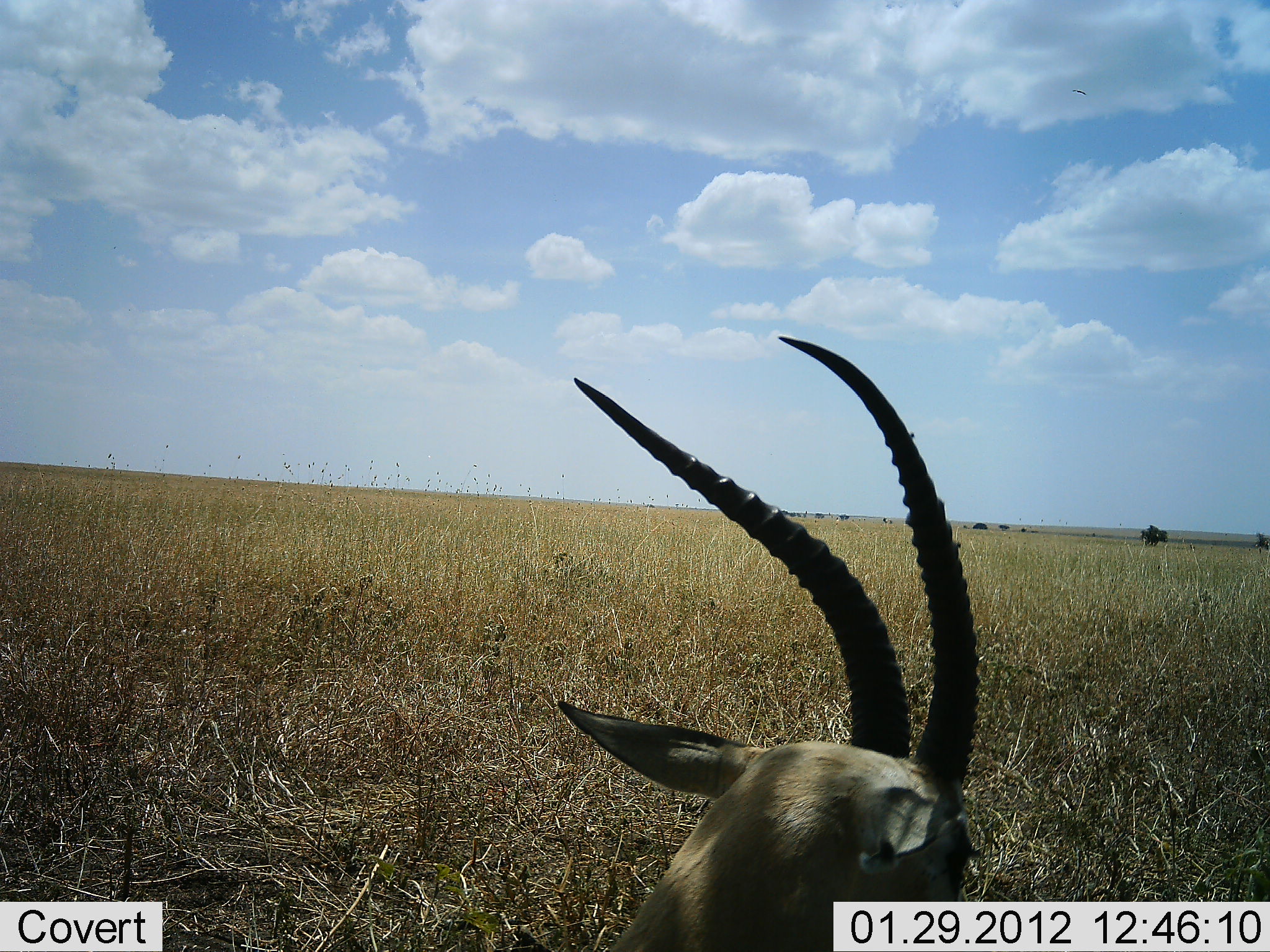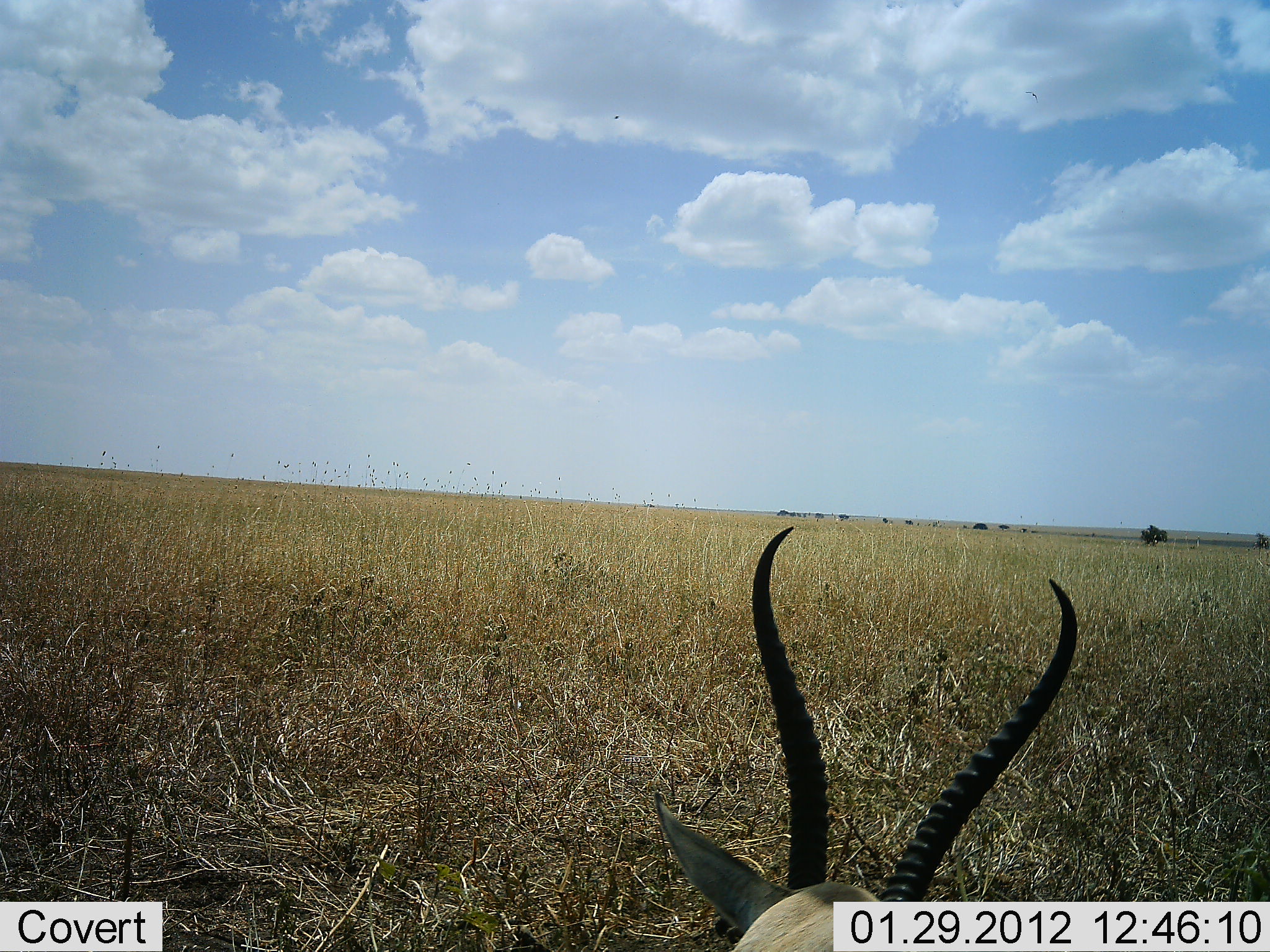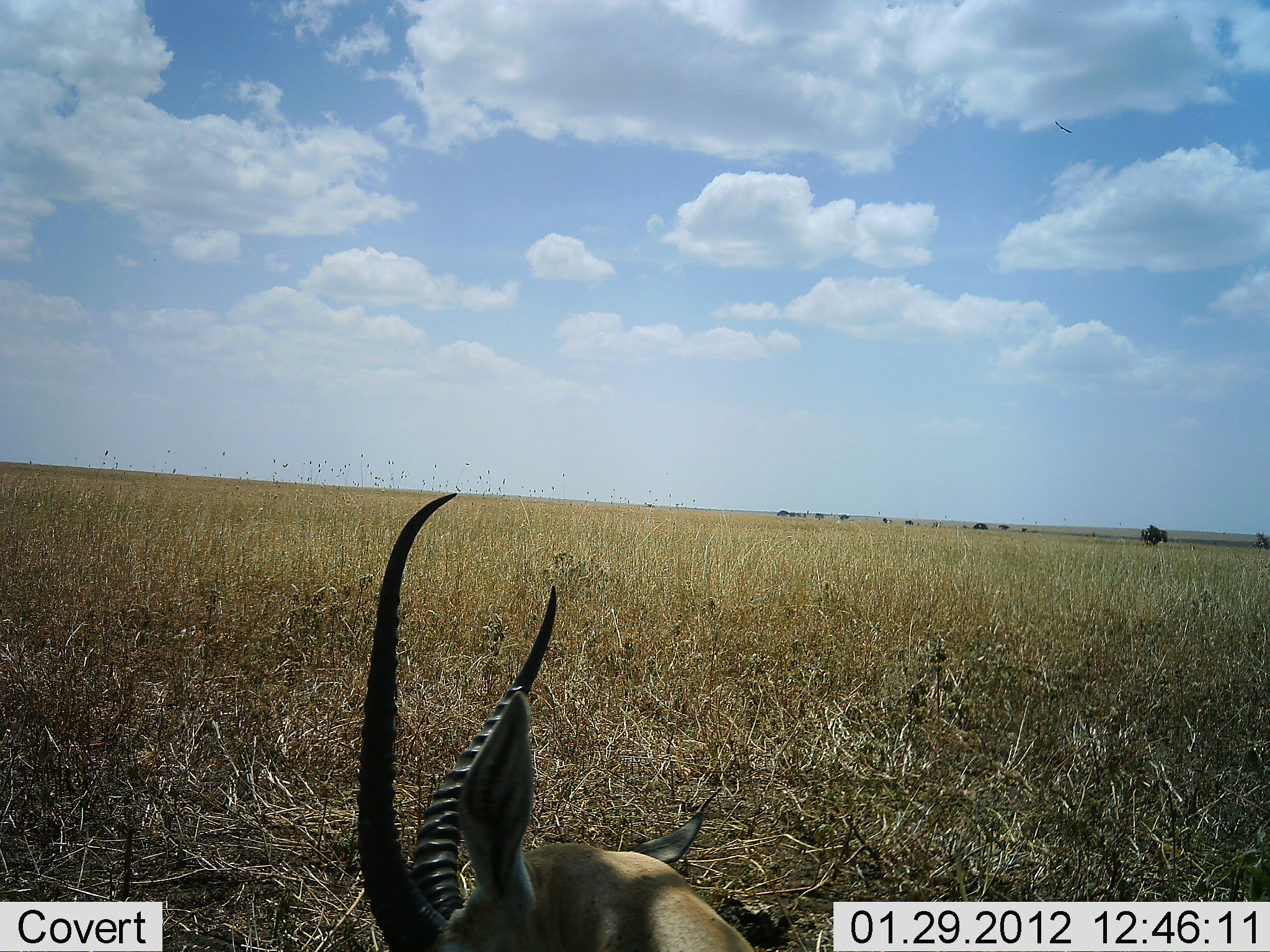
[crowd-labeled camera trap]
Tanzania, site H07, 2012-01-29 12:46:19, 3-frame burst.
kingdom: Animalia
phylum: Chordata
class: Mammalia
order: Artiodactyla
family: Bovidae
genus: Eudorcas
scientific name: Eudorcas thomsonii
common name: thomson's gazelle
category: gazellethomsons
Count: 1.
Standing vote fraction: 13%.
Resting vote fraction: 73%.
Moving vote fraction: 7%.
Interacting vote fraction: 0%.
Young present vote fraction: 0%.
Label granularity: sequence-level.